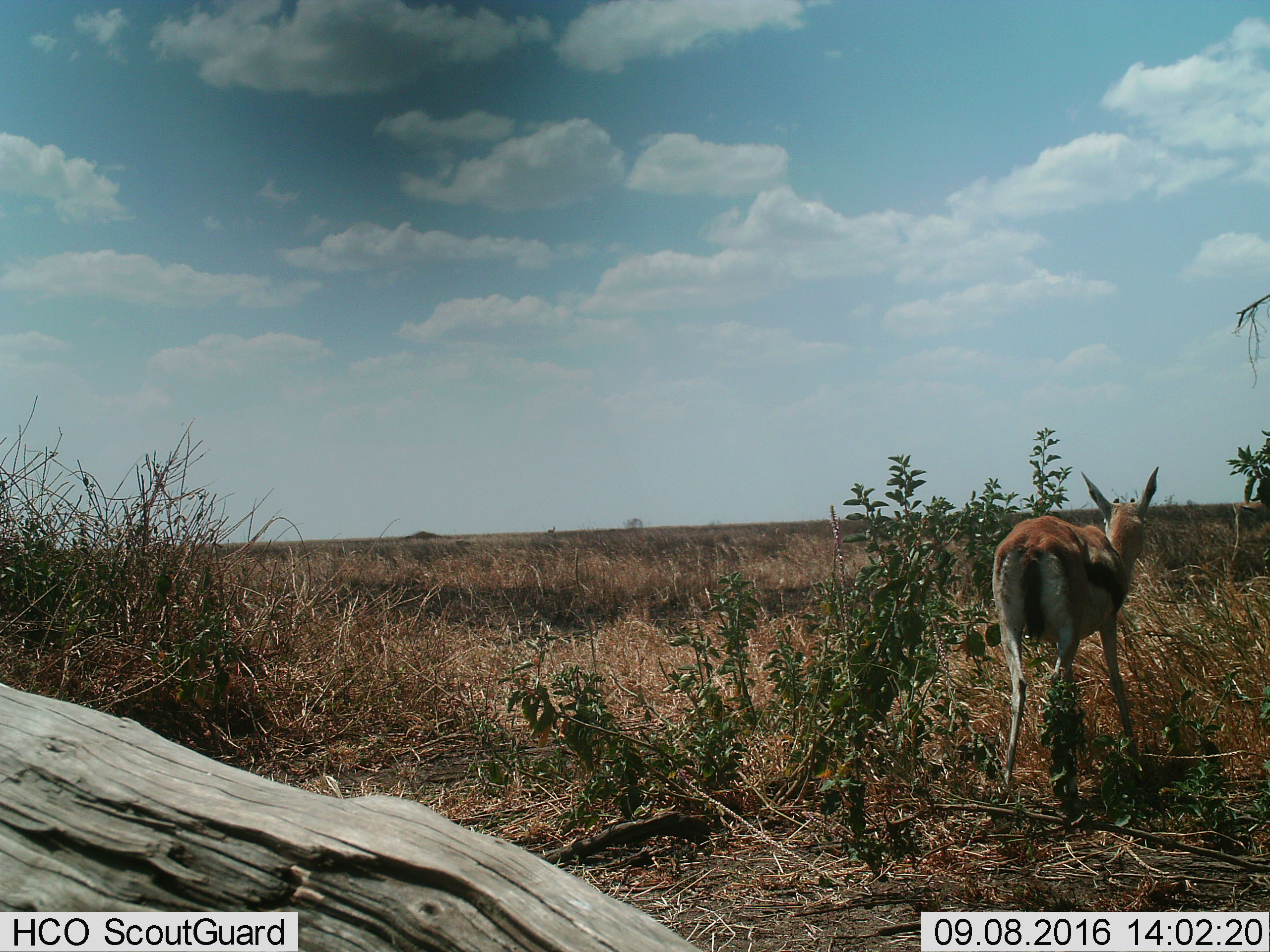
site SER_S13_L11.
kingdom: Animalia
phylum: Chordata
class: Mammalia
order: Artiodactyla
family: Bovidae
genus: Eudorcas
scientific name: Eudorcas thomsonii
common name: thomson's gazelle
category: gazellethomsons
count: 1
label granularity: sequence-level